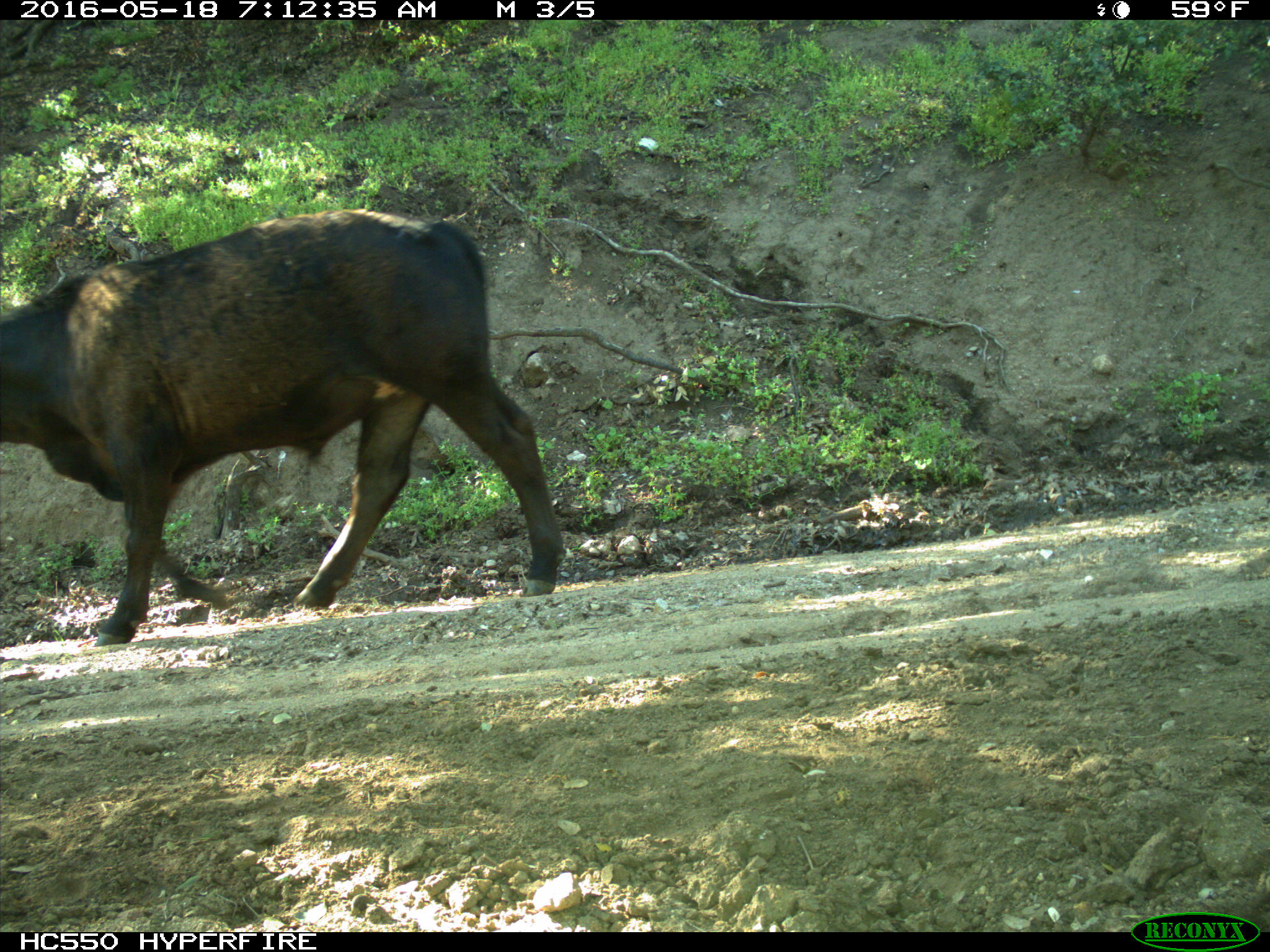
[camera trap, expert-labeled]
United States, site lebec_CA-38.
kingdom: Animalia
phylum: Chordata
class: Mammalia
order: Artiodactyla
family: Bovidae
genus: Bos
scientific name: Bos taurus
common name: domestic cow